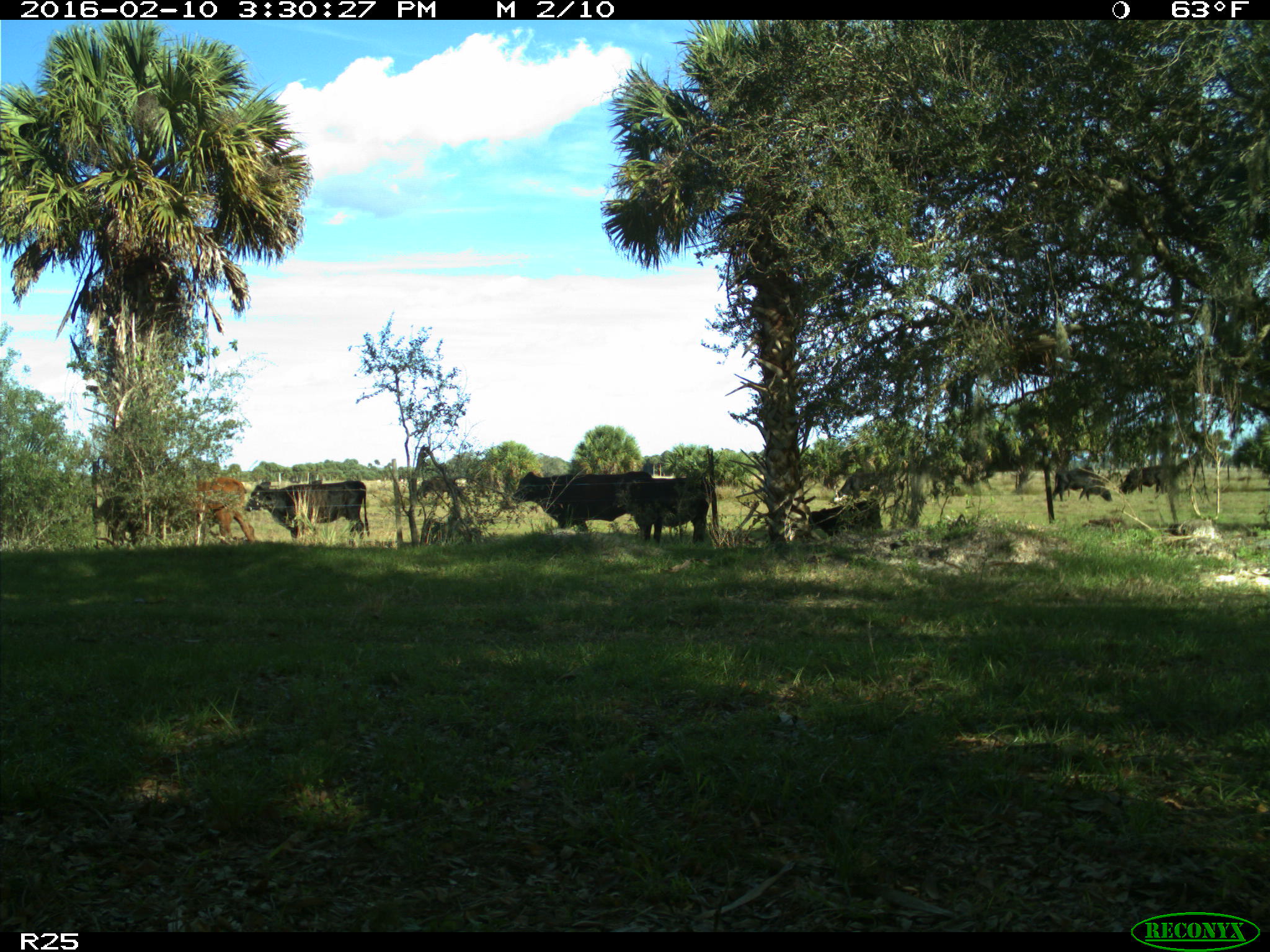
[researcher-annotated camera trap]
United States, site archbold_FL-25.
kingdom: Animalia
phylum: Chordata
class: Mammalia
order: Artiodactyla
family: Bovidae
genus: Bos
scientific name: Bos taurus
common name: domestic cow